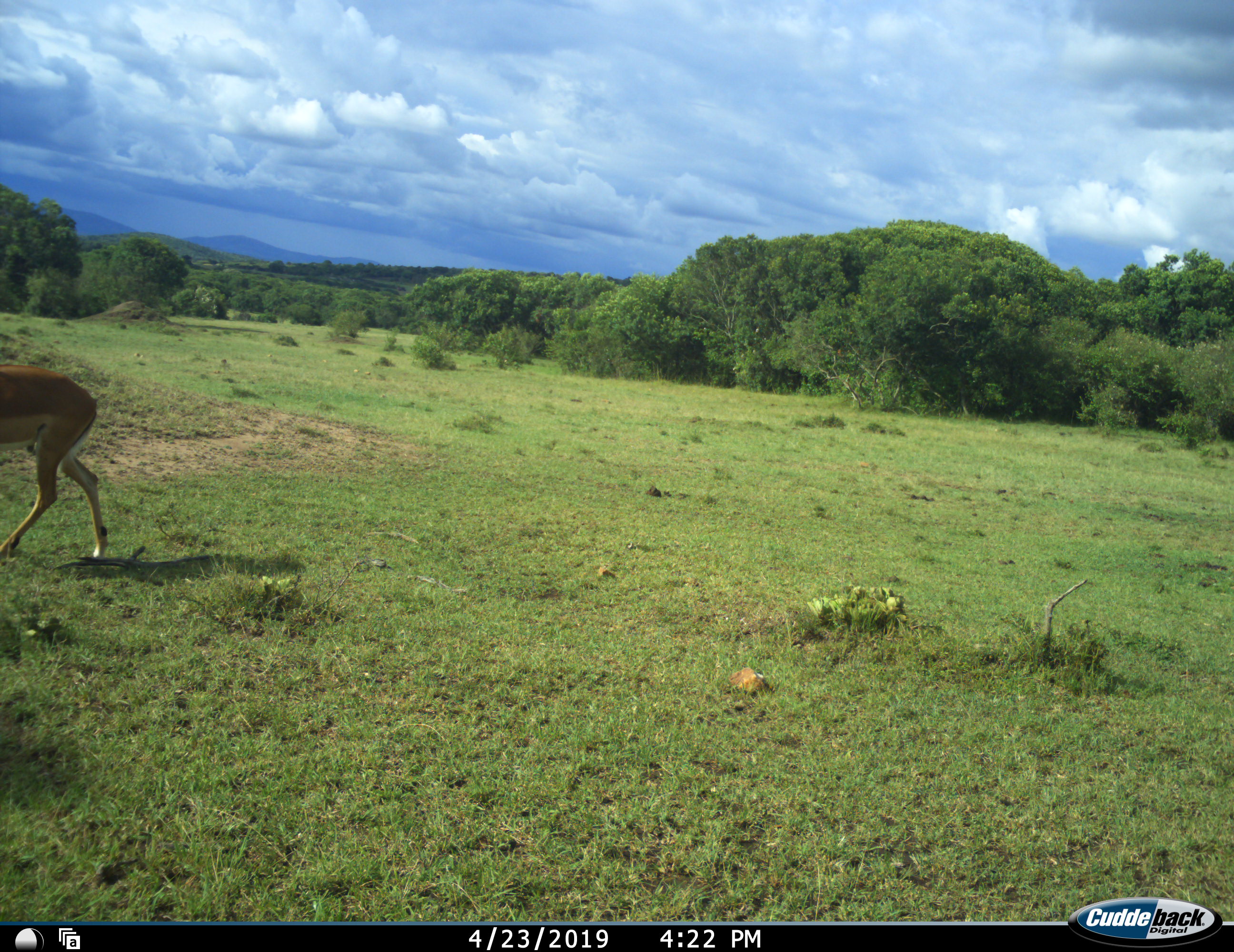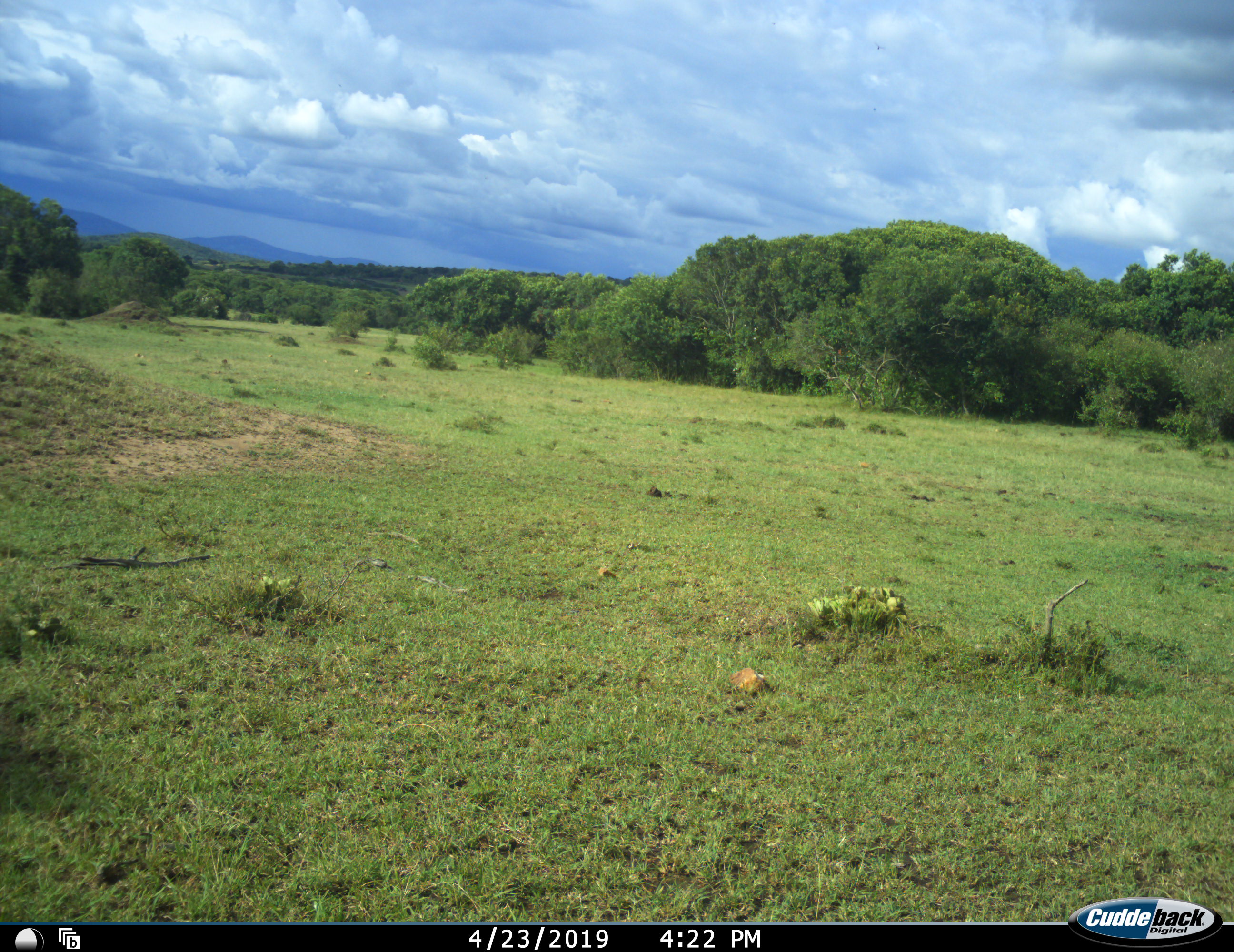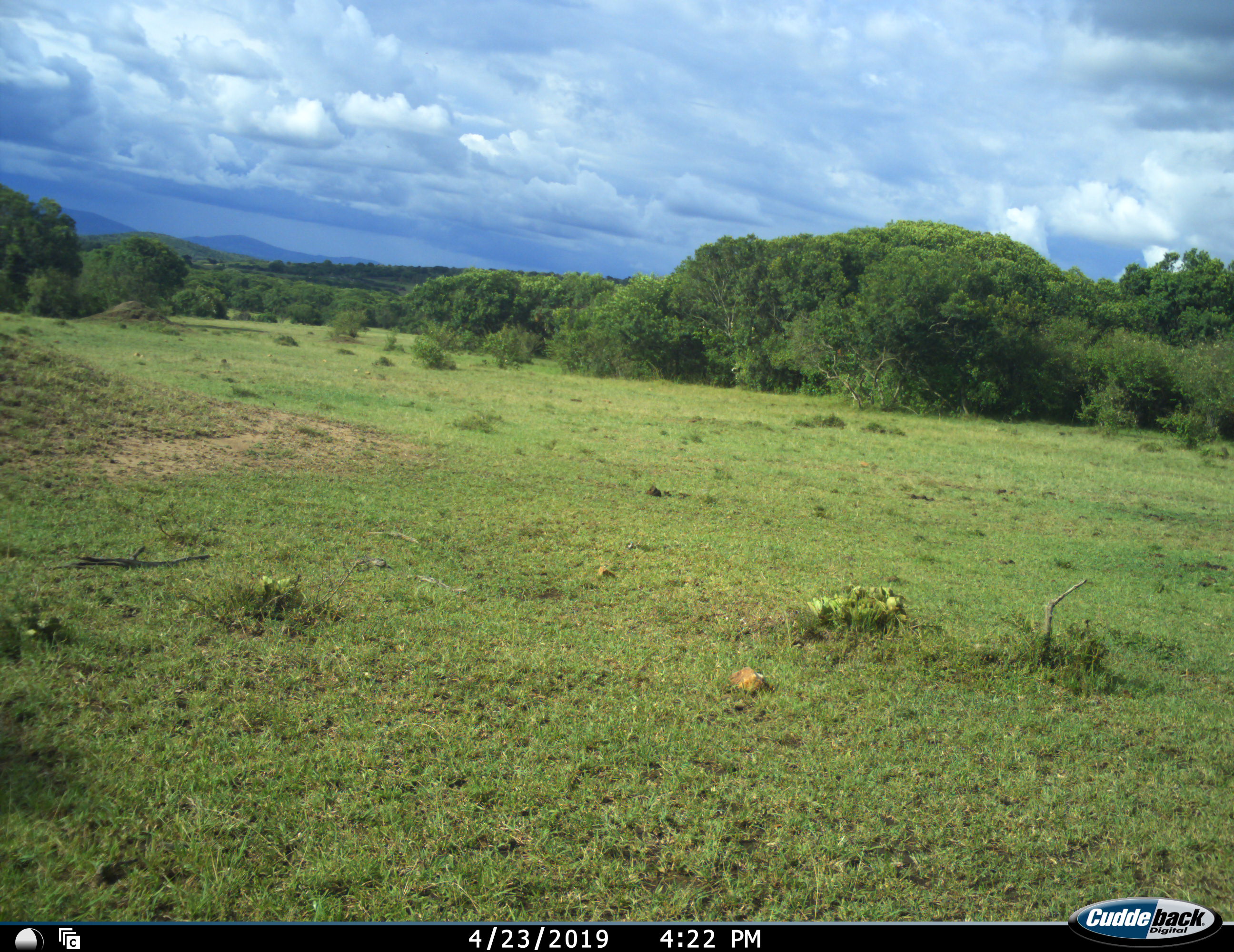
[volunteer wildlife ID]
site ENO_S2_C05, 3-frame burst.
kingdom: Animalia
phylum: Chordata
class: Mammalia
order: Artiodactyla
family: Bovidae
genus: Aepyceros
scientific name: Aepyceros melampus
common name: impala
Impala (Aepyceros melampus), count 1. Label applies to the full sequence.